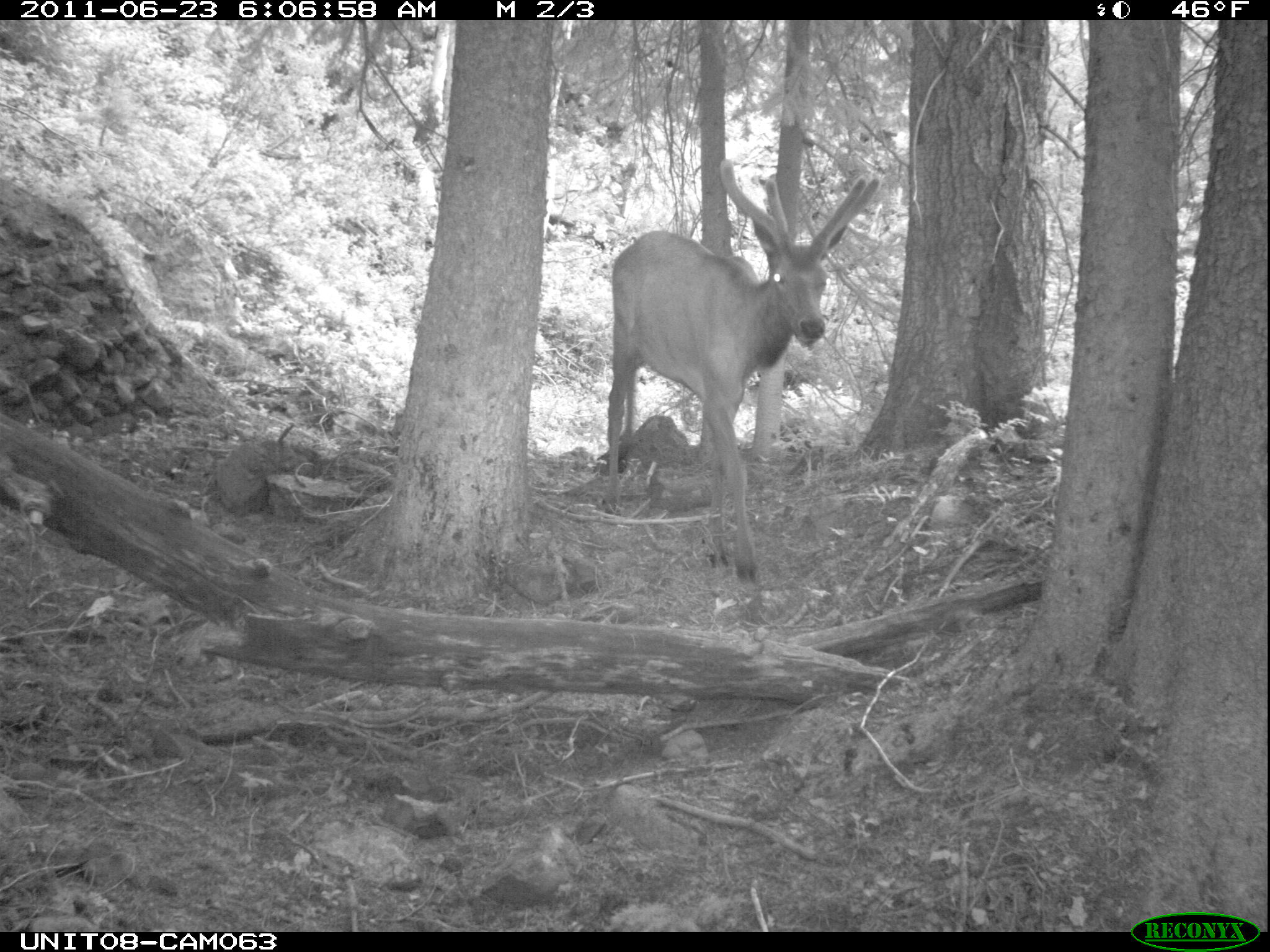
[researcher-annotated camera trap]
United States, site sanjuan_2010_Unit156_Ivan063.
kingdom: Animalia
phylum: Chordata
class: Mammalia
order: Artiodactyla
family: Cervidae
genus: Cervus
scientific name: Cervus elaphus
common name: red deer